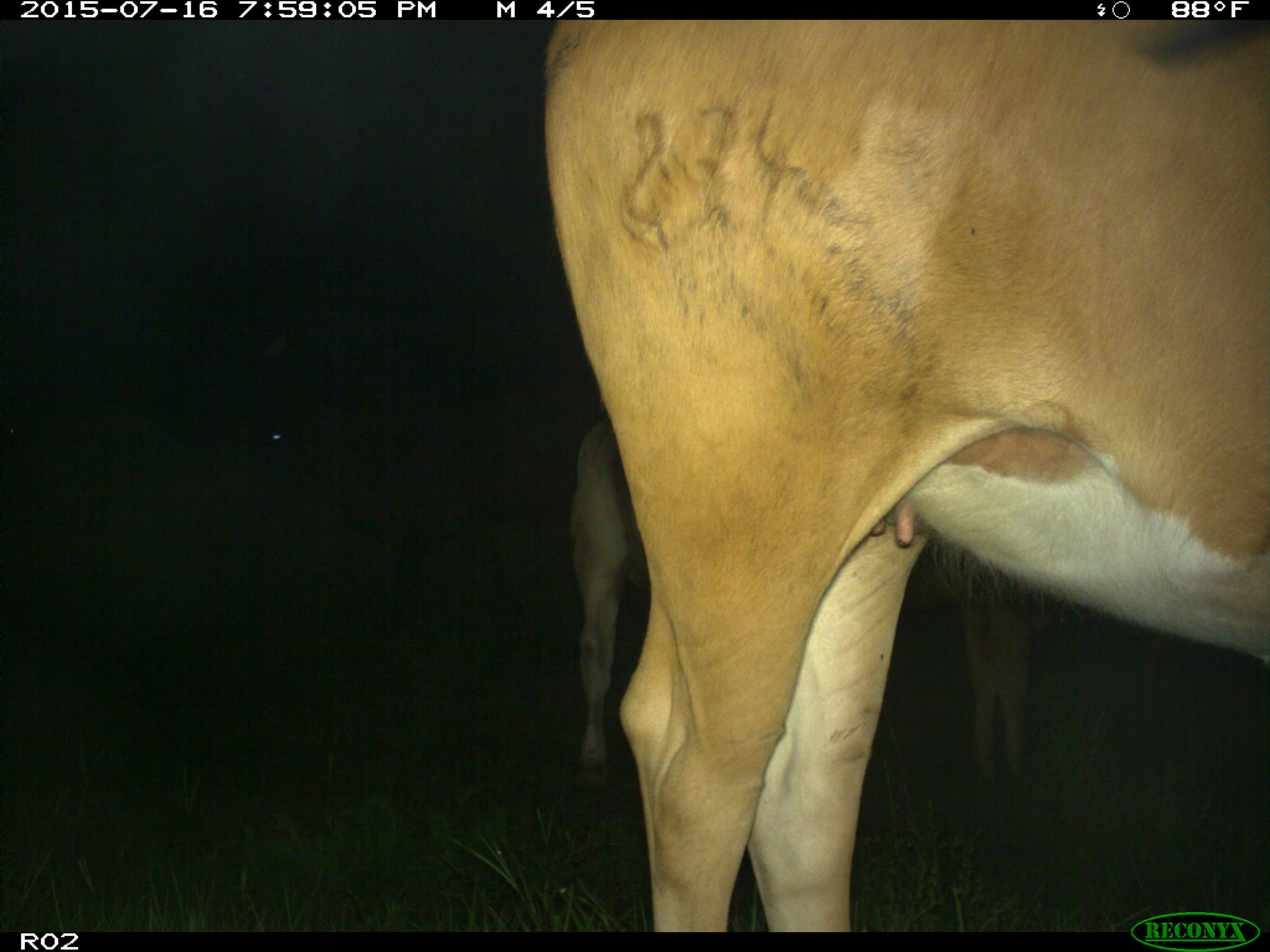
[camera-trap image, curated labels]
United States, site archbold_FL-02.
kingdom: Animalia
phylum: Chordata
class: Mammalia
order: Artiodactyla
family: Bovidae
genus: Bos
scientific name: Bos taurus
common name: domestic cow